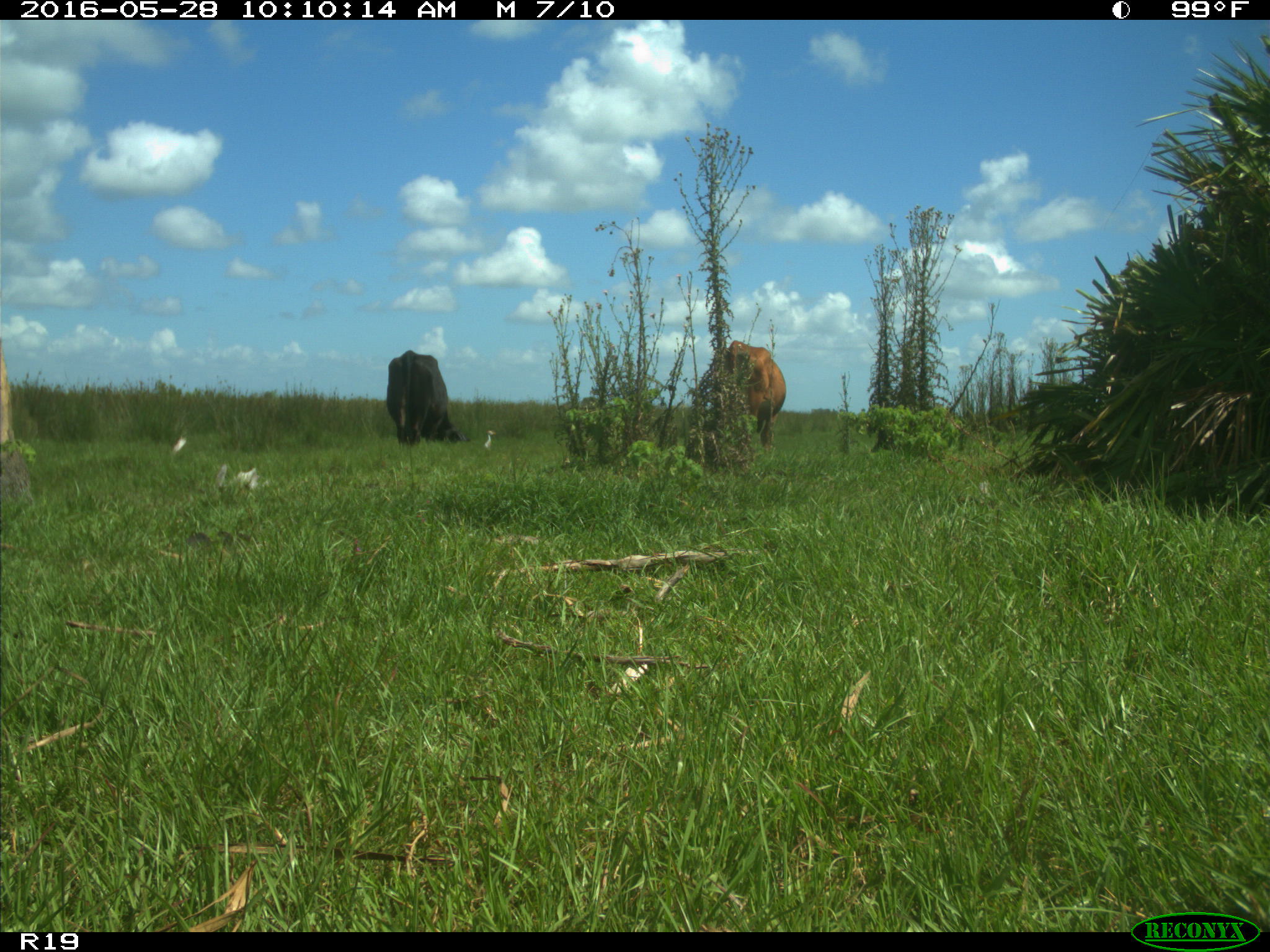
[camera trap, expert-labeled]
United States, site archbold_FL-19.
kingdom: Animalia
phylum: Chordata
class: Mammalia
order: Artiodactyla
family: Bovidae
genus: Bos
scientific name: Bos taurus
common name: domestic cow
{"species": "Bos taurus (domestic cow)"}